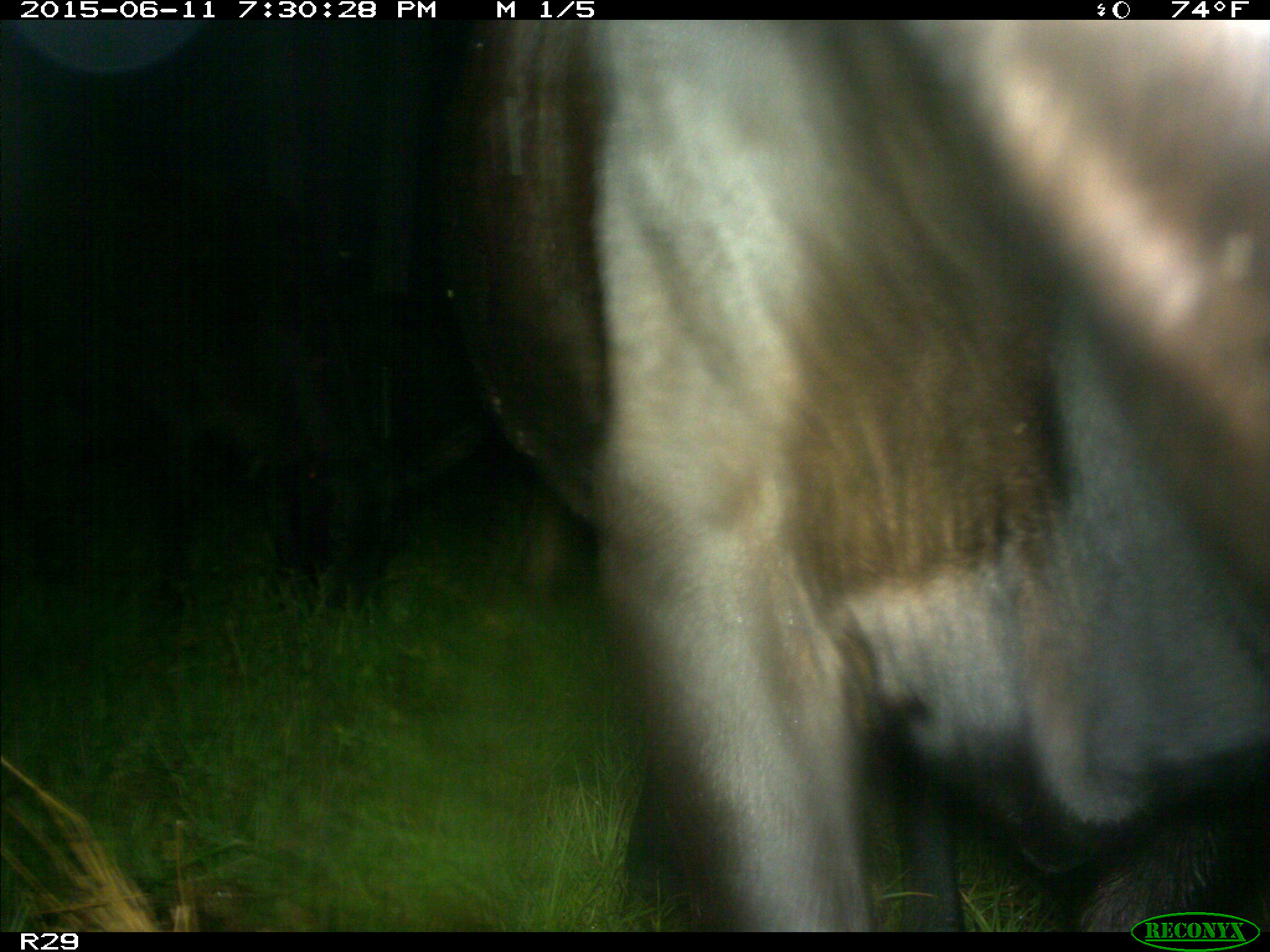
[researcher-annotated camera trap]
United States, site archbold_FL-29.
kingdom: Animalia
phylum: Chordata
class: Mammalia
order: Artiodactyla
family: Bovidae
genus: Bos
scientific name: Bos taurus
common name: domestic cow